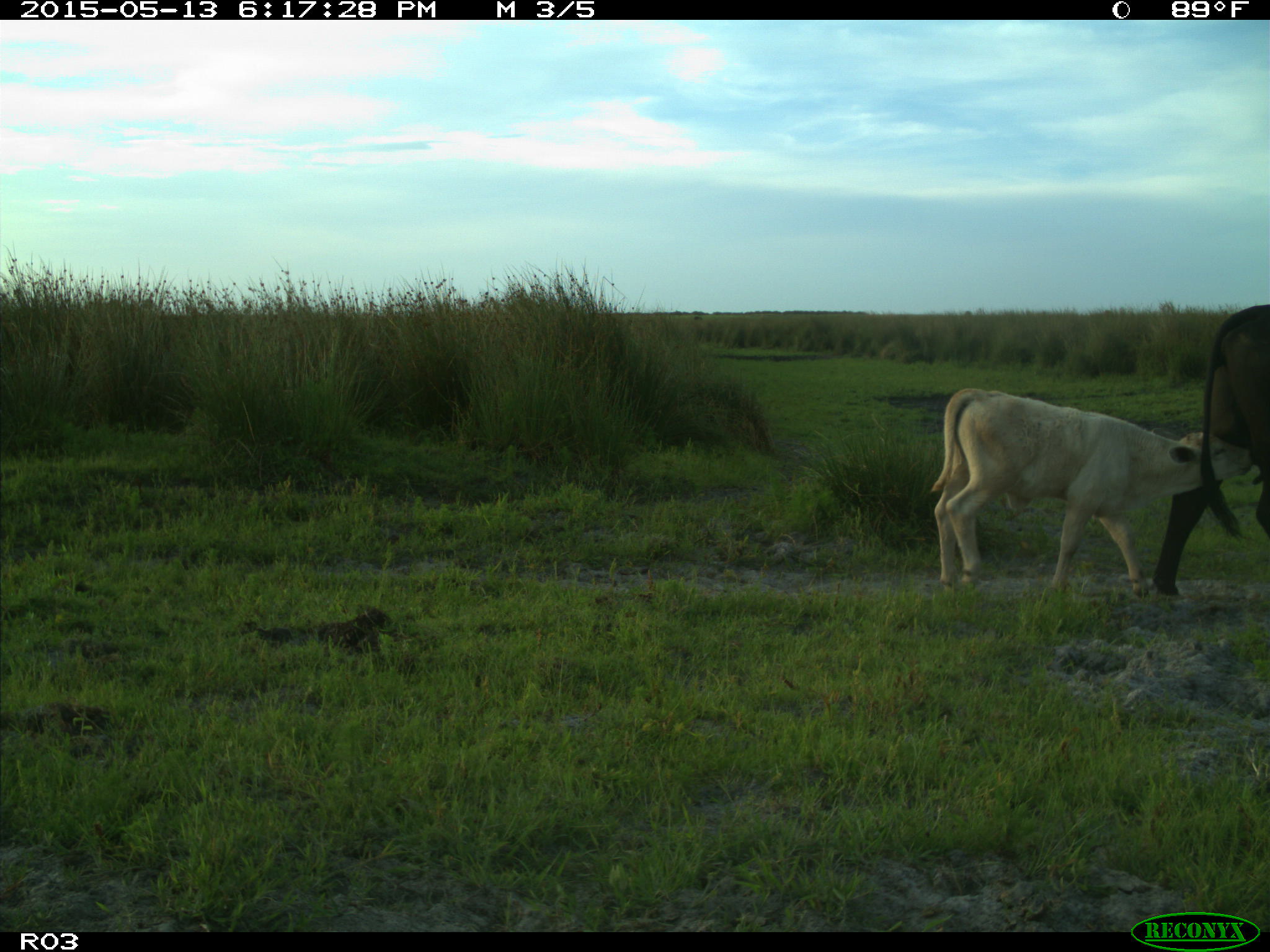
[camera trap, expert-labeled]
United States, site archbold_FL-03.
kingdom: Animalia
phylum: Chordata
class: Mammalia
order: Artiodactyla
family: Bovidae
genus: Bos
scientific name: Bos taurus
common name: domestic cow